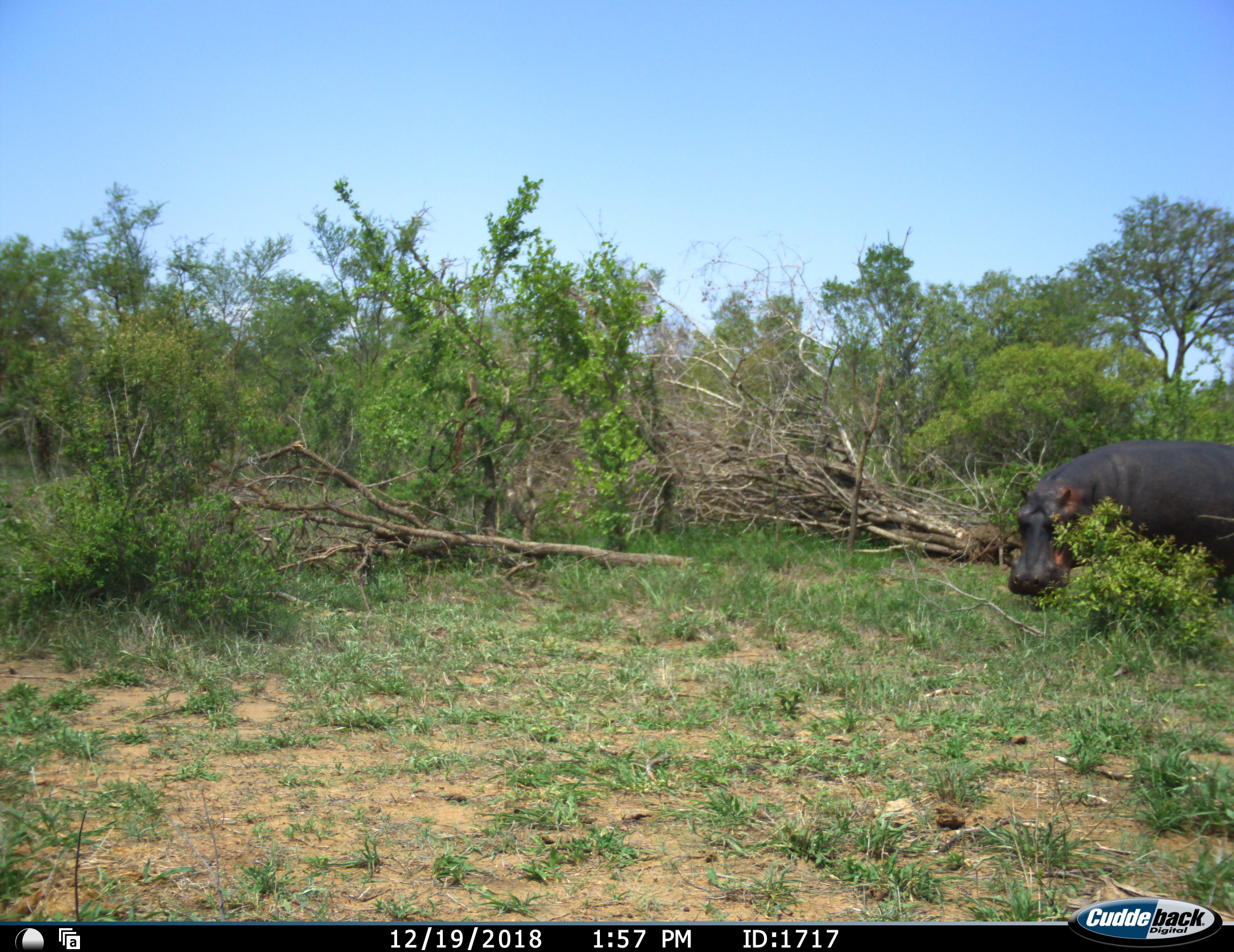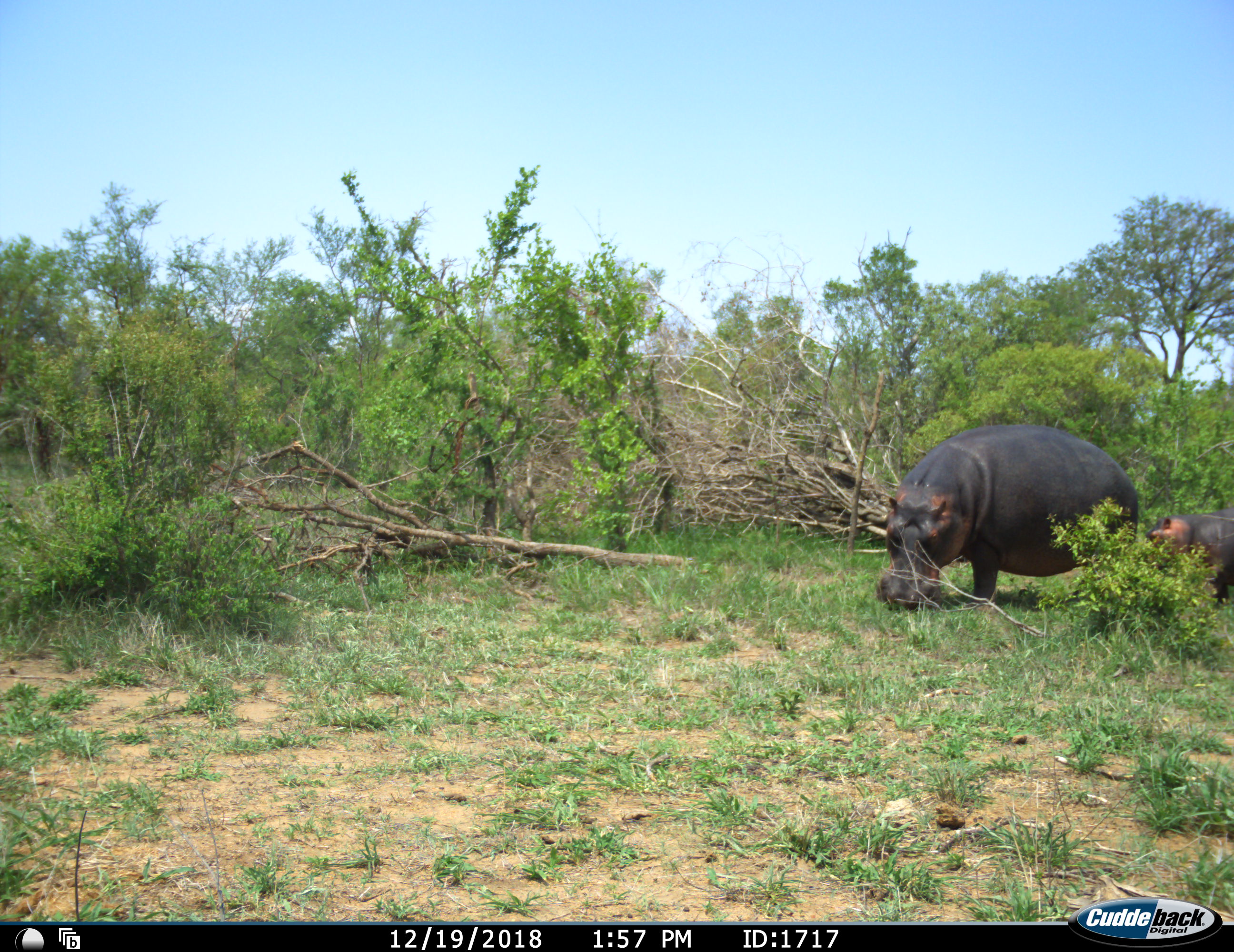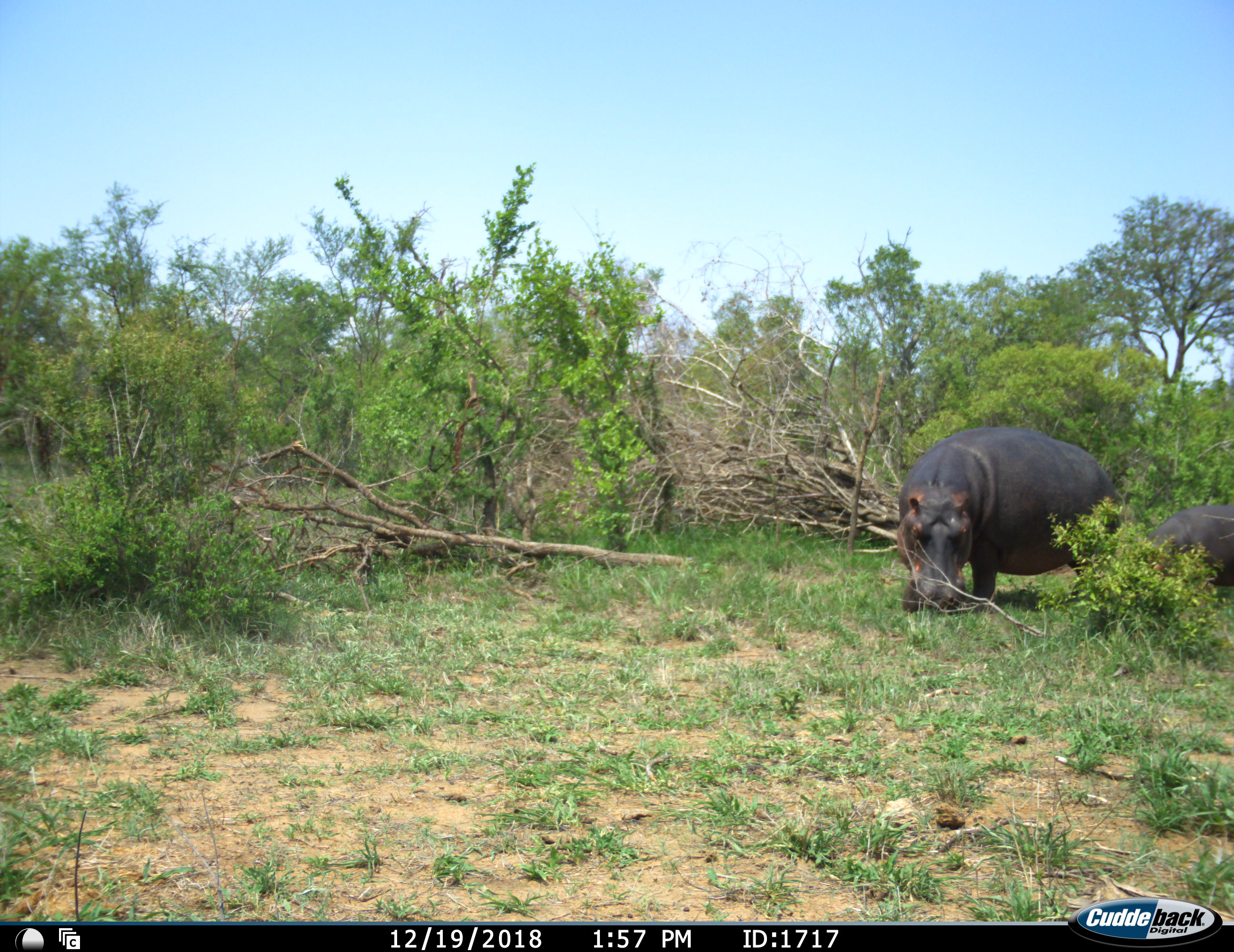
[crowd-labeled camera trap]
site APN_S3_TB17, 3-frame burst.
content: unidentified animal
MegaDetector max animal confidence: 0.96